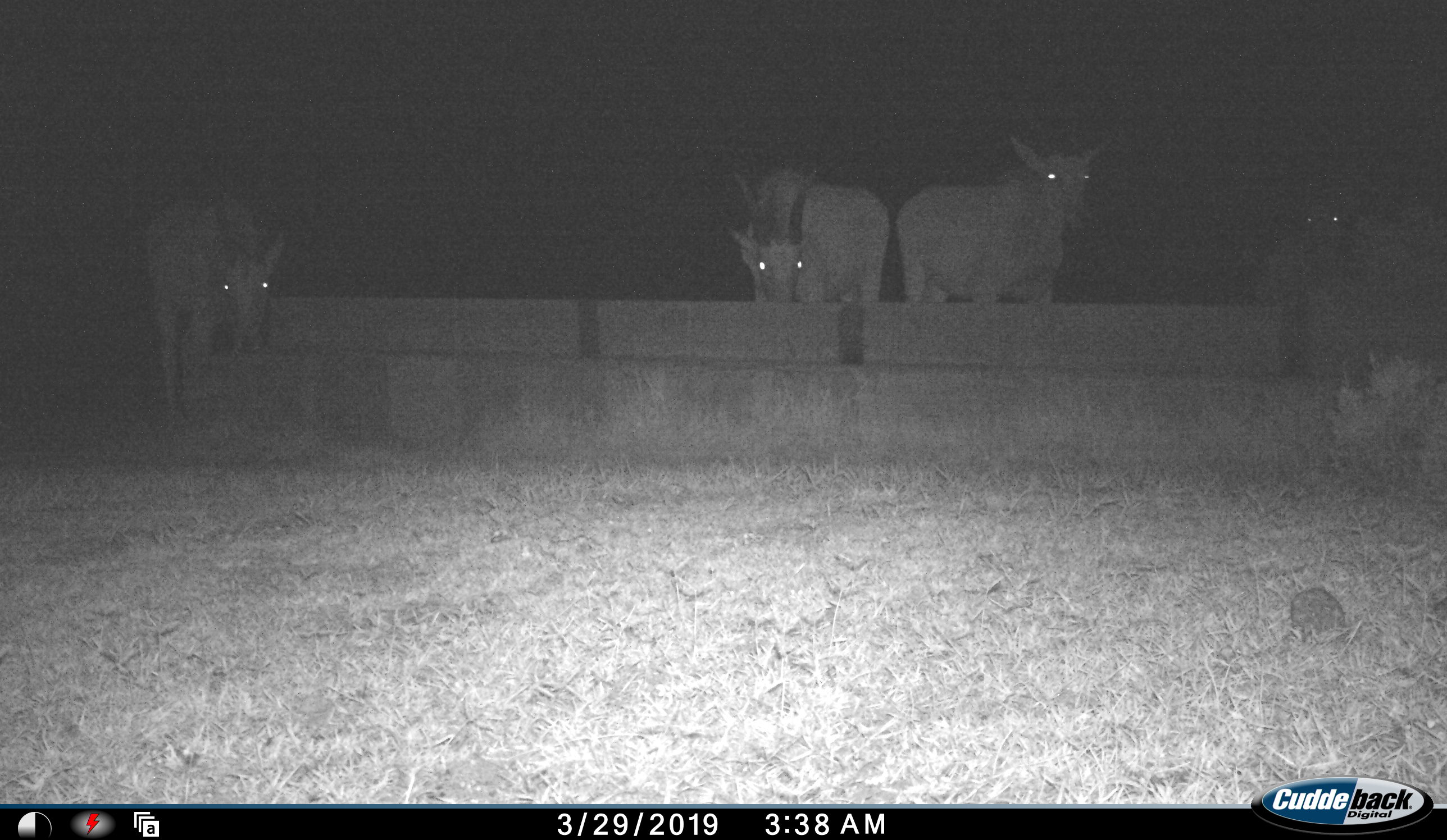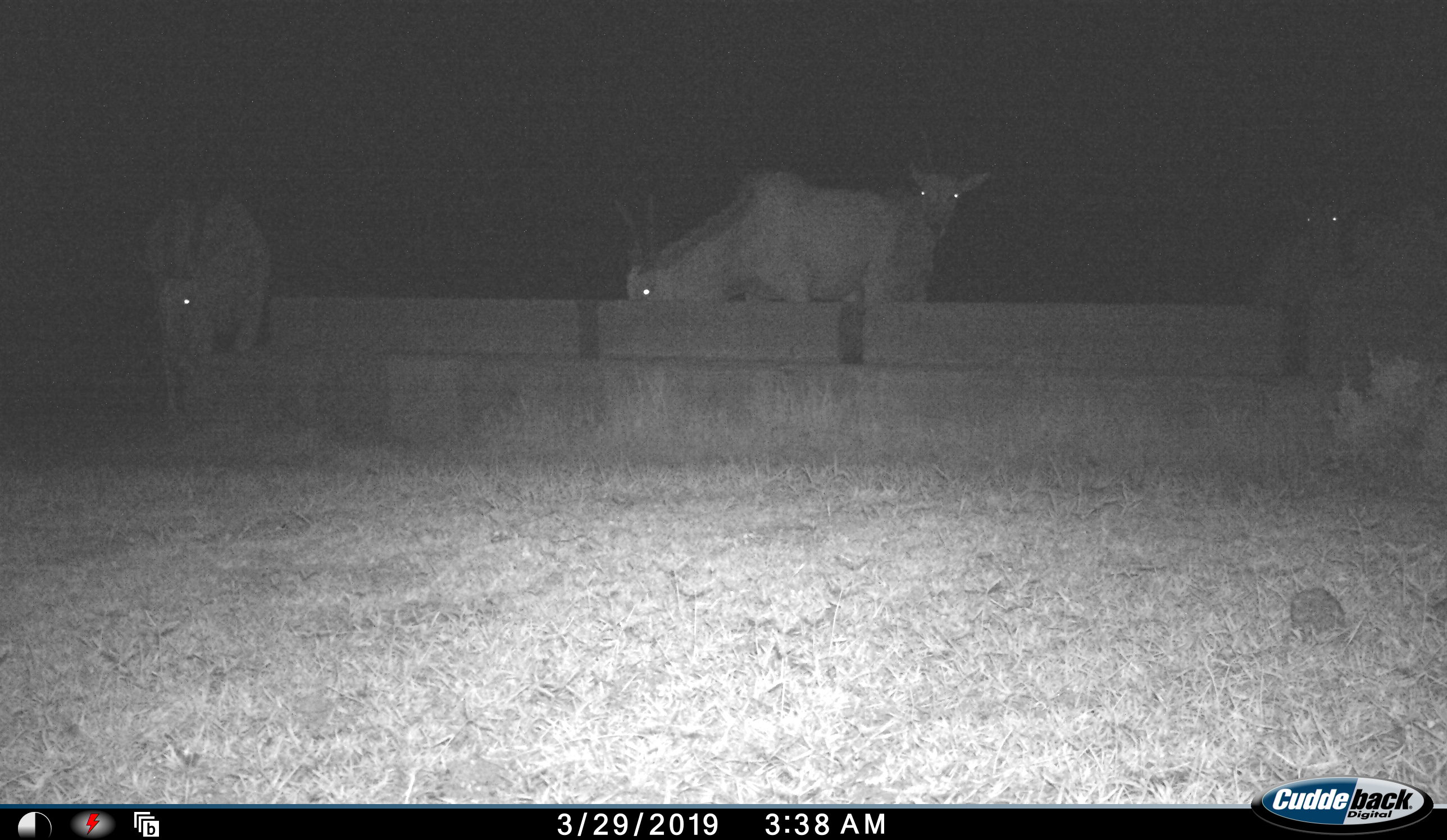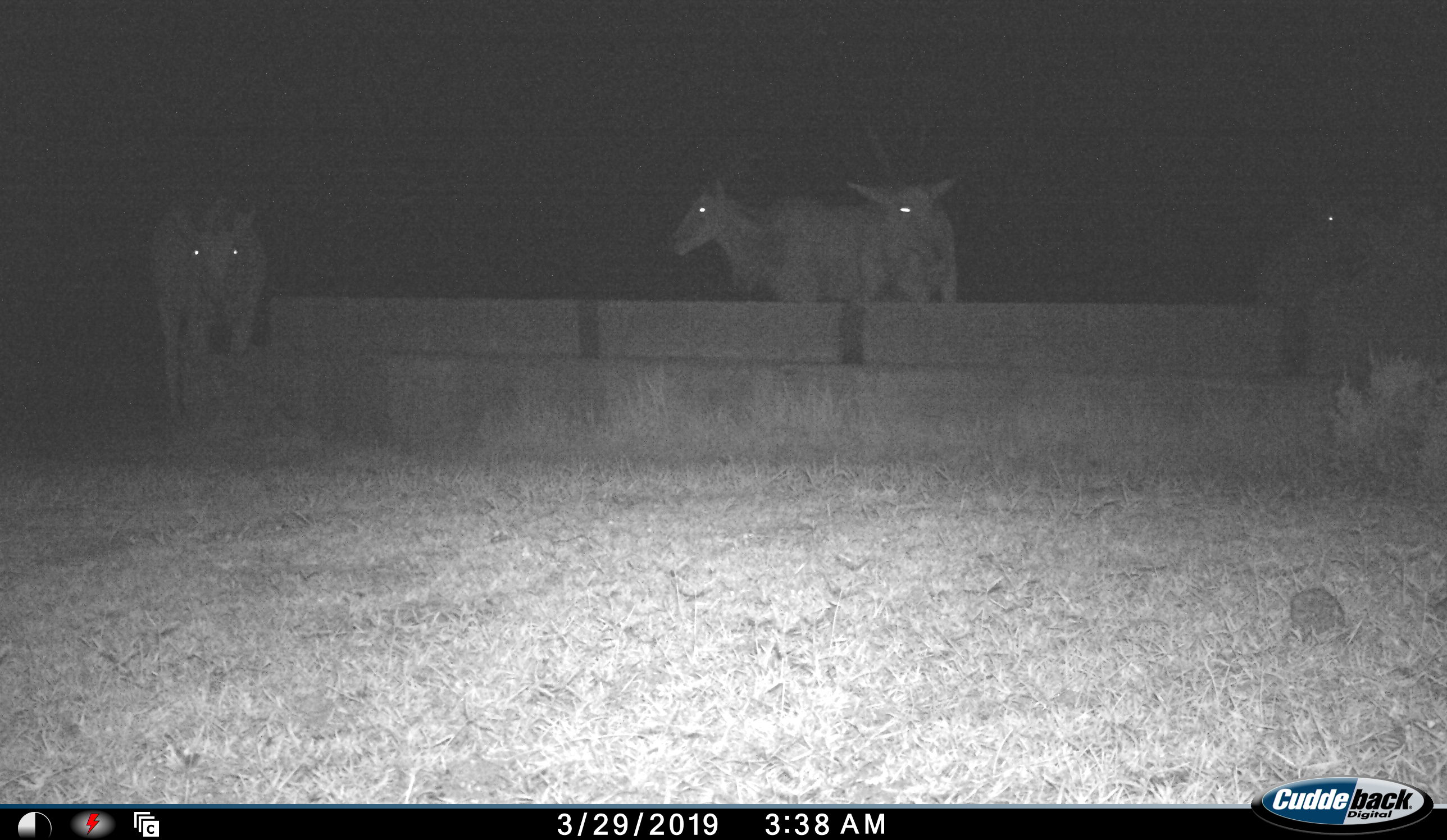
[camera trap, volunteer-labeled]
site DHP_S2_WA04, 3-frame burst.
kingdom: Animalia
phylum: Chordata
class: Mammalia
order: Artiodactyla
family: Bovidae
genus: Tragelaphus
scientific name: Tragelaphus oryx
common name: eland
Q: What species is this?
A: Eland (Tragelaphus oryx).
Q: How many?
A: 4.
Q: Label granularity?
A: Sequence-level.